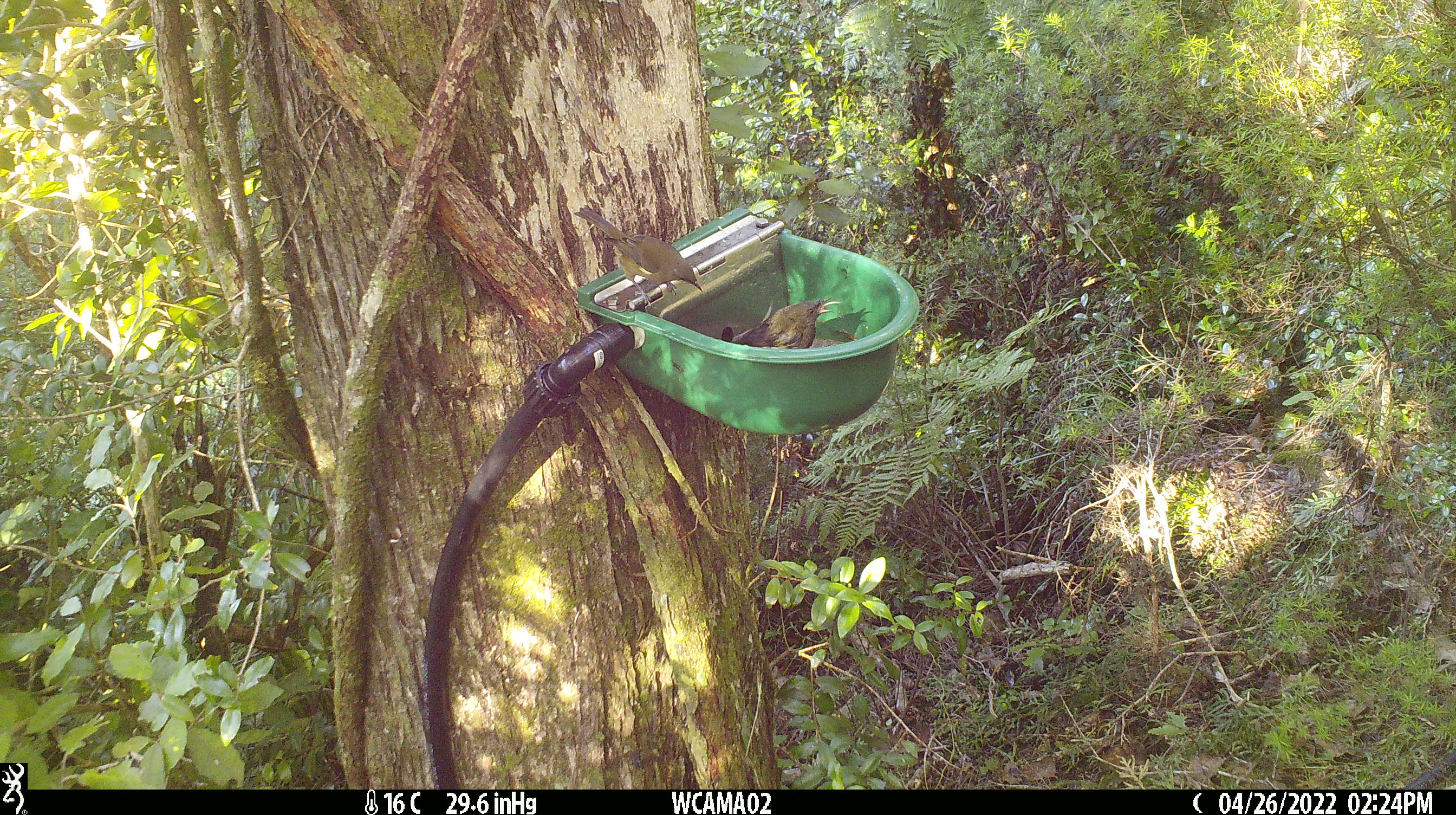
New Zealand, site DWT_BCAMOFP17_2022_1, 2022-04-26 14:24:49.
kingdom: Animalia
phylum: Chordata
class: Aves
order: Passeriformes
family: Meliphagidae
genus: Anthornis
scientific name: Anthornis melanura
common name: new zealand bellbird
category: bellbird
Bellbird (new zealand bellbird) (Anthornis melanura).